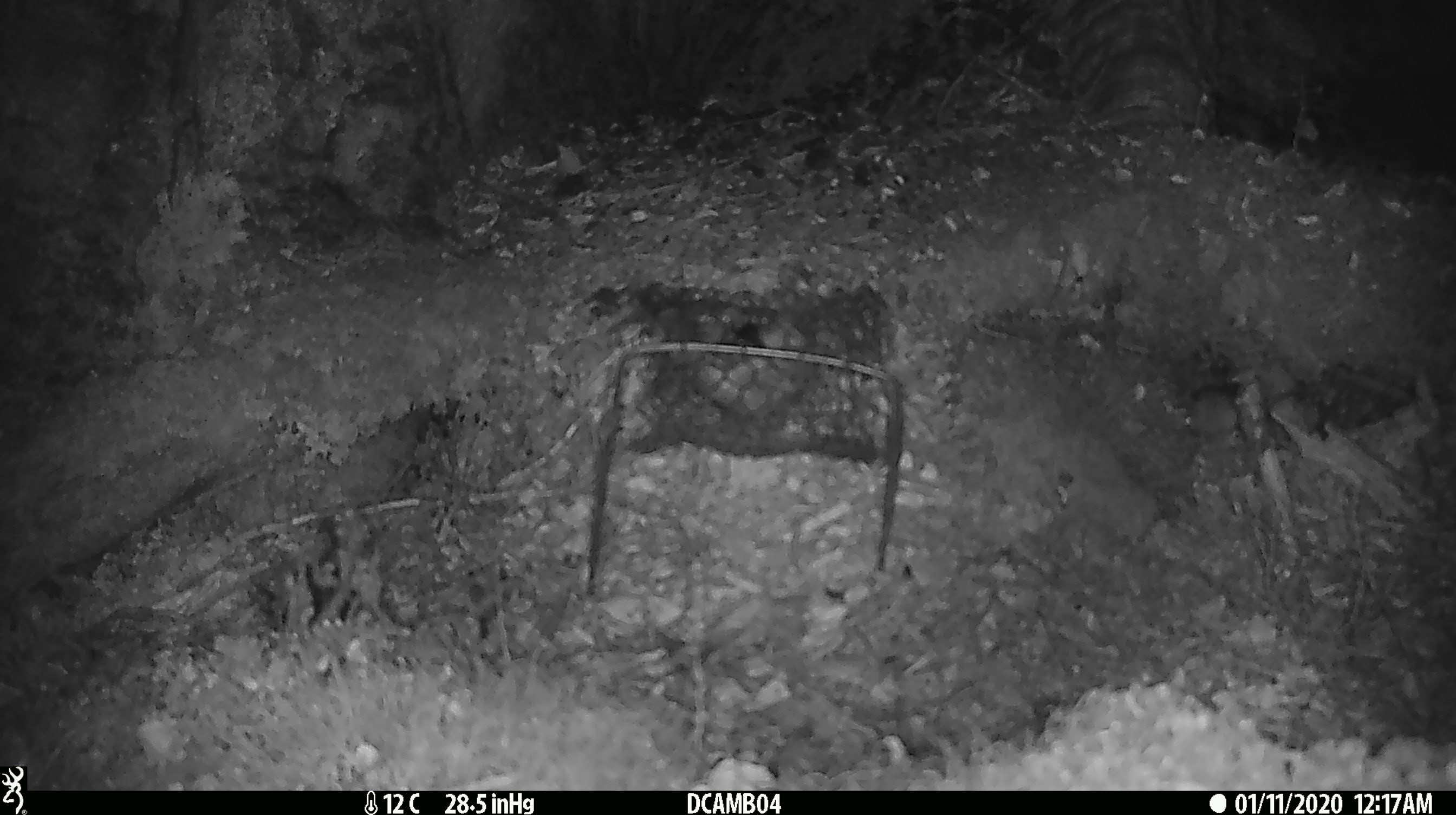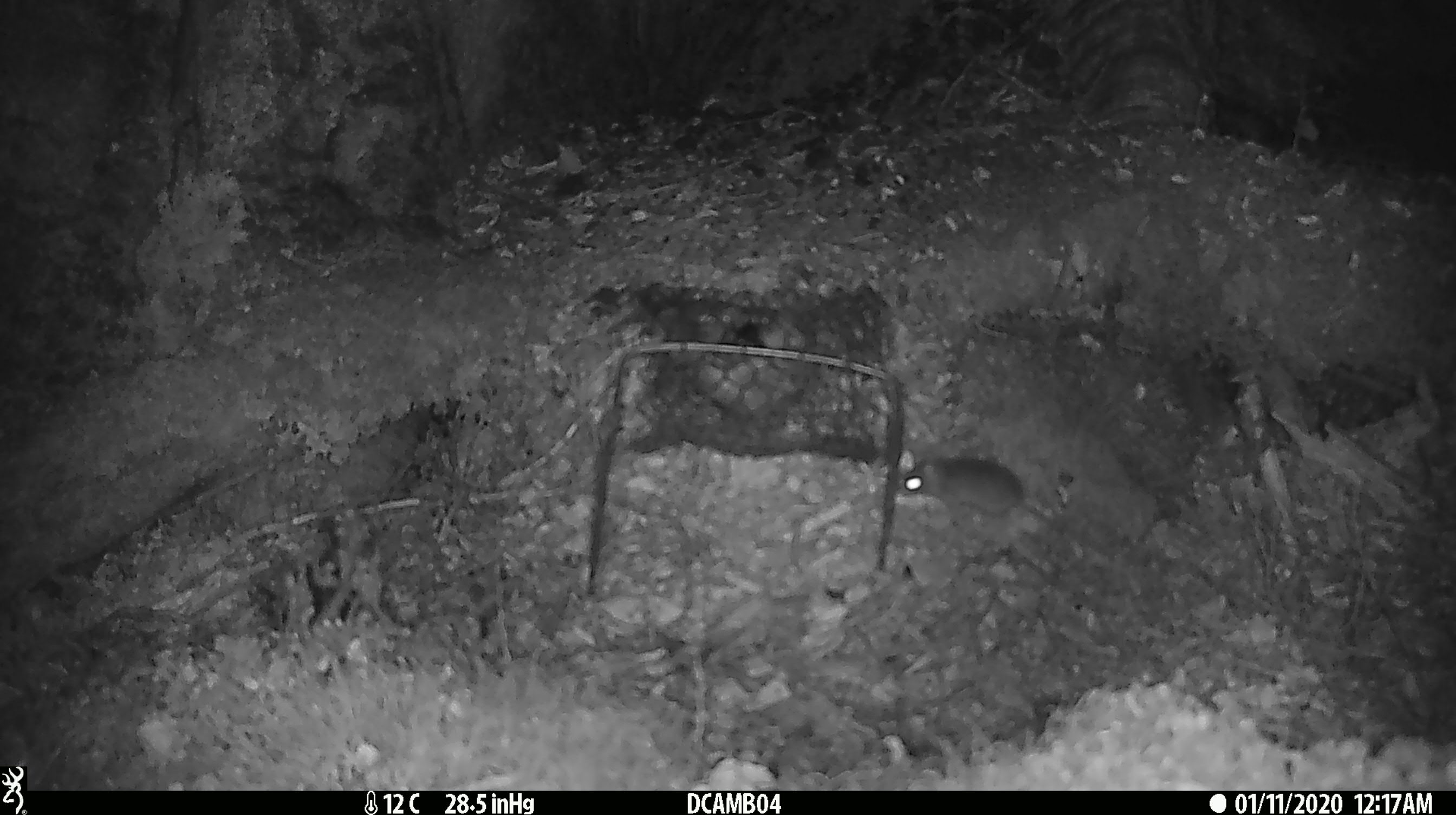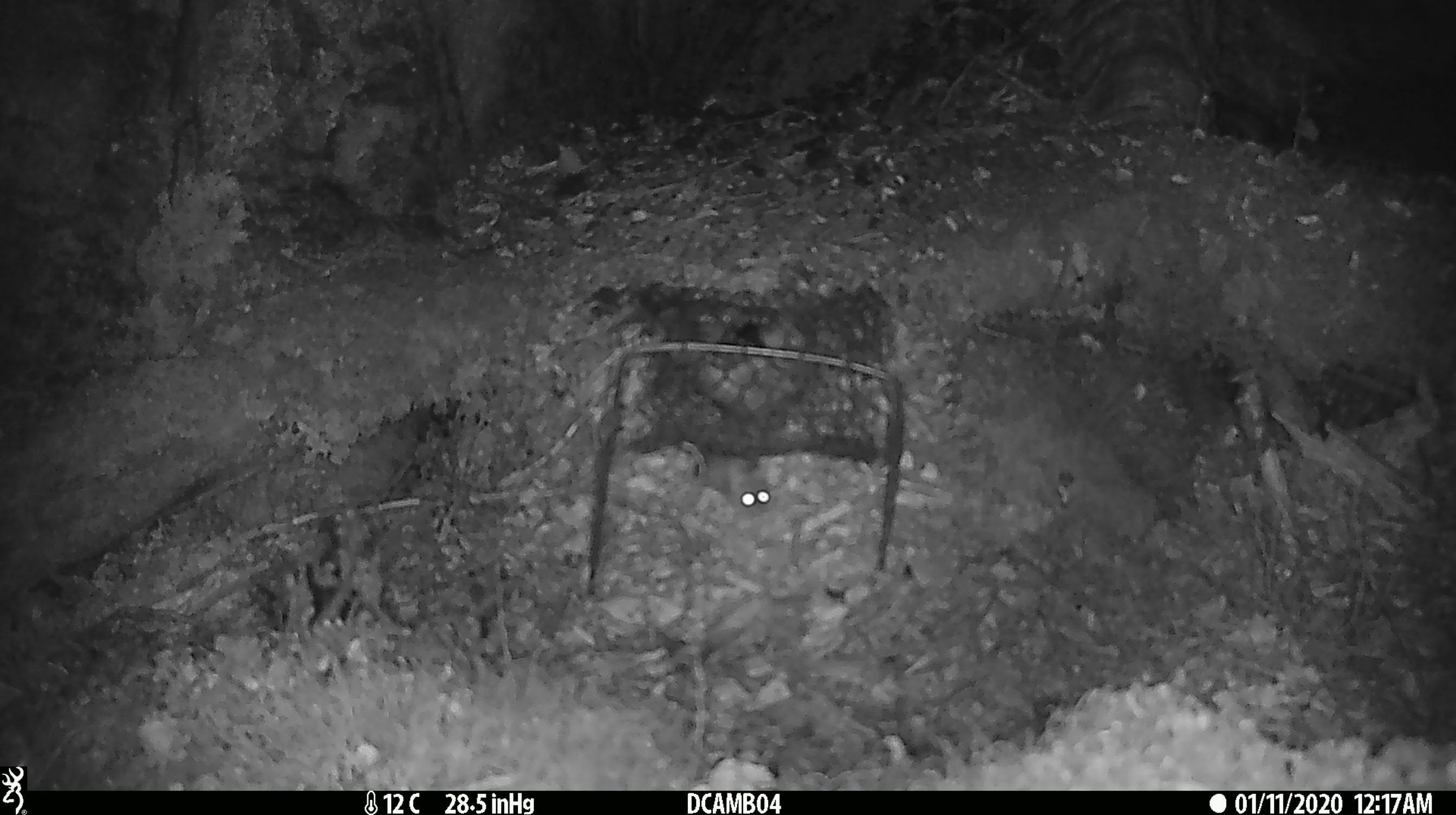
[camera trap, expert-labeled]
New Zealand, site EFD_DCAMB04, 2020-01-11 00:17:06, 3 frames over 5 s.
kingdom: Animalia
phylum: Chordata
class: Mammalia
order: Rodentia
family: Muridae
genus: Mus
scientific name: Mus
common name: mouse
Mouse (Mus).